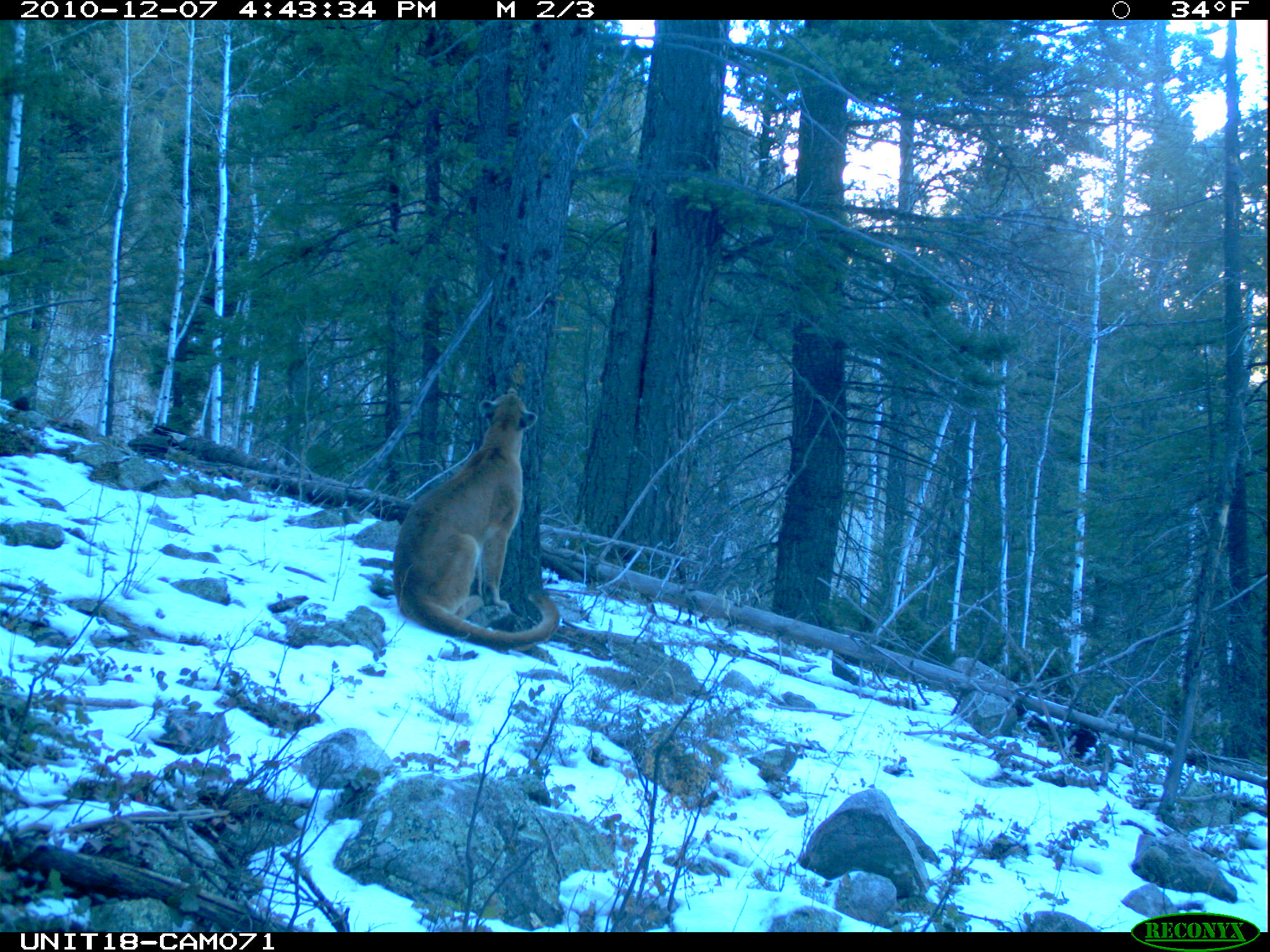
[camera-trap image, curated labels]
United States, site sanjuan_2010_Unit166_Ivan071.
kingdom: Animalia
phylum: Chordata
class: Mammalia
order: Carnivora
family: Felidae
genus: Puma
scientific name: Puma concolor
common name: mountain lion